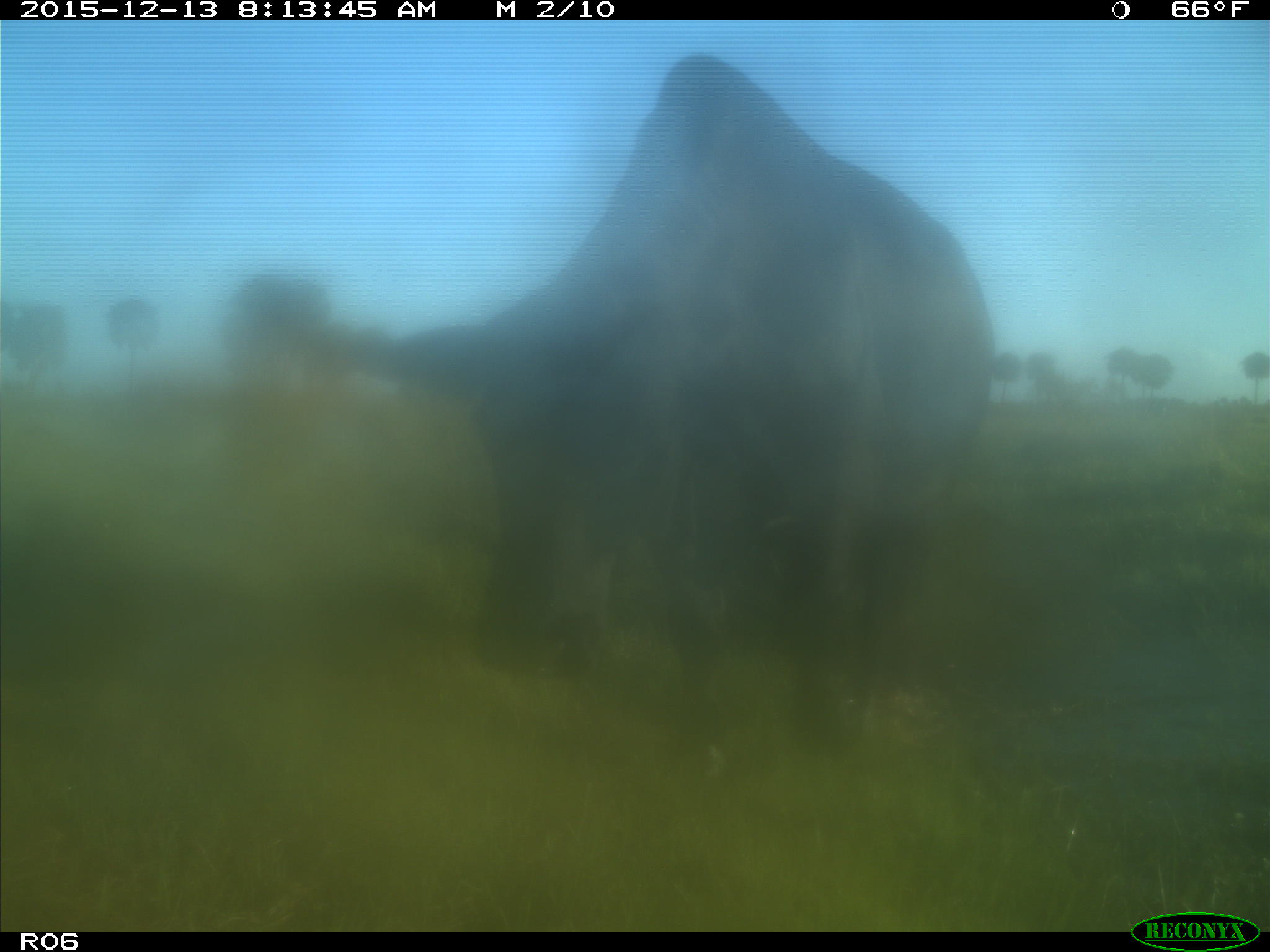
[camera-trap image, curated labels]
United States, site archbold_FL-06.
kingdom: Animalia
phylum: Chordata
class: Mammalia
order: Artiodactyla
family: Bovidae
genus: Bos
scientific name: Bos taurus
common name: domestic cow